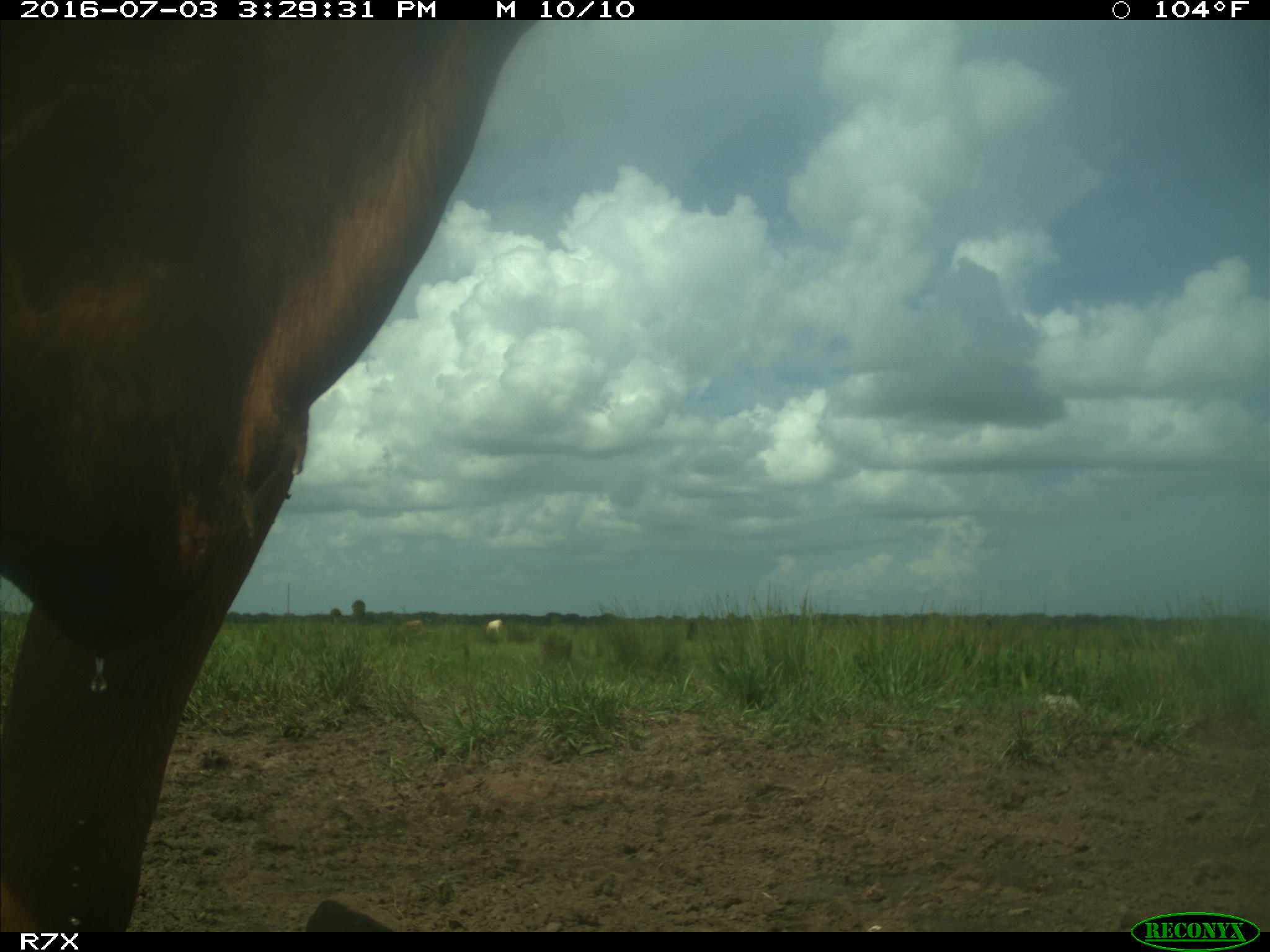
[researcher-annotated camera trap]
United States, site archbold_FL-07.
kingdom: Animalia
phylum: Chordata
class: Mammalia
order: Artiodactyla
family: Bovidae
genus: Bos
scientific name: Bos taurus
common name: domestic cow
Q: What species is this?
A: Bos taurus (domestic cow).